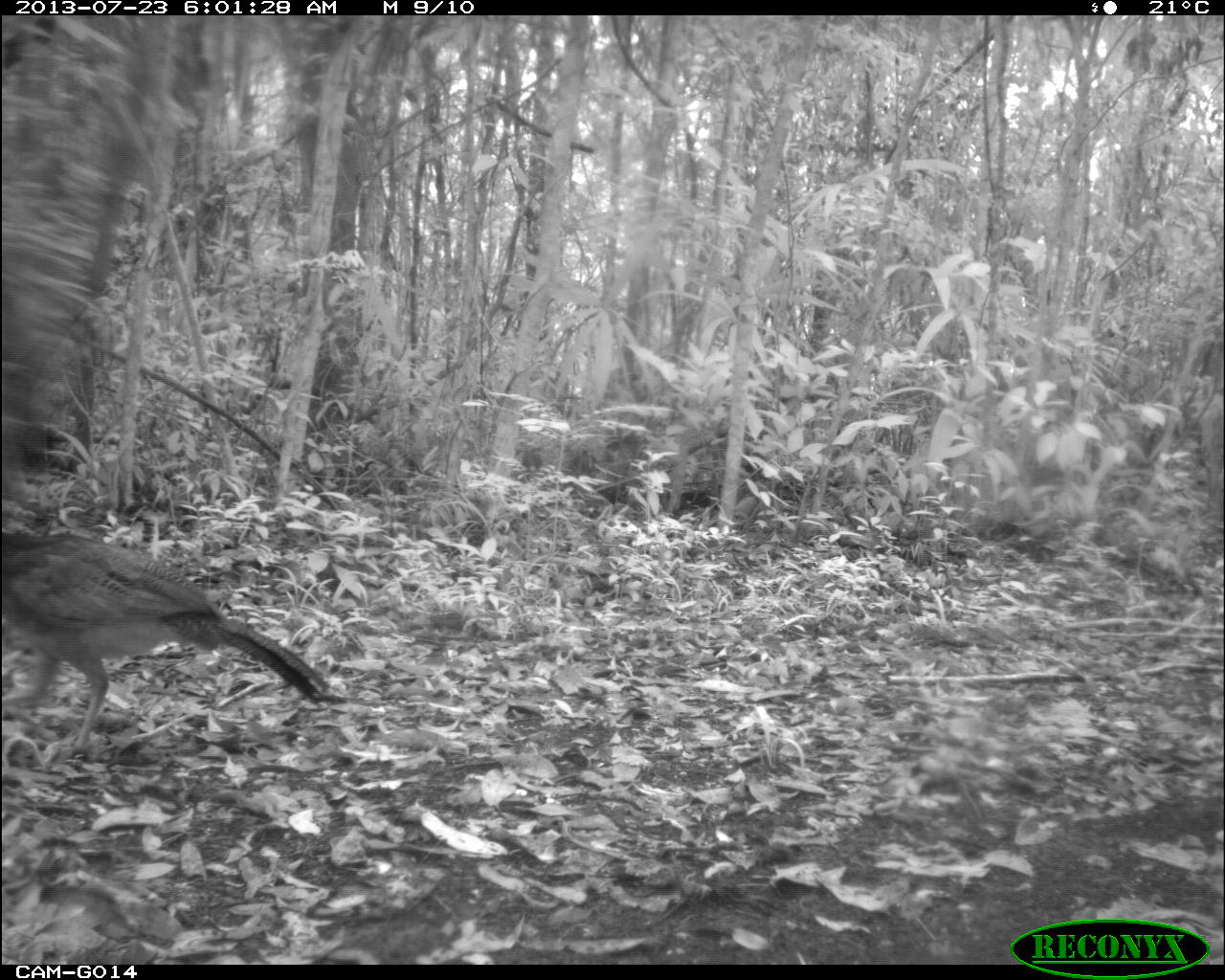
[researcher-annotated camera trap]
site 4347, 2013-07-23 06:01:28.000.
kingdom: Animalia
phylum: Chordata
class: Aves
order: Galliformes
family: Cracidae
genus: Crax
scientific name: Crax rubra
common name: great curassow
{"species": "Crax rubra (great curassow)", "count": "1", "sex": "female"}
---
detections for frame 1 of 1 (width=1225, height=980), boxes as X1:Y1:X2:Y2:
crax rubra: 0:528:346:763